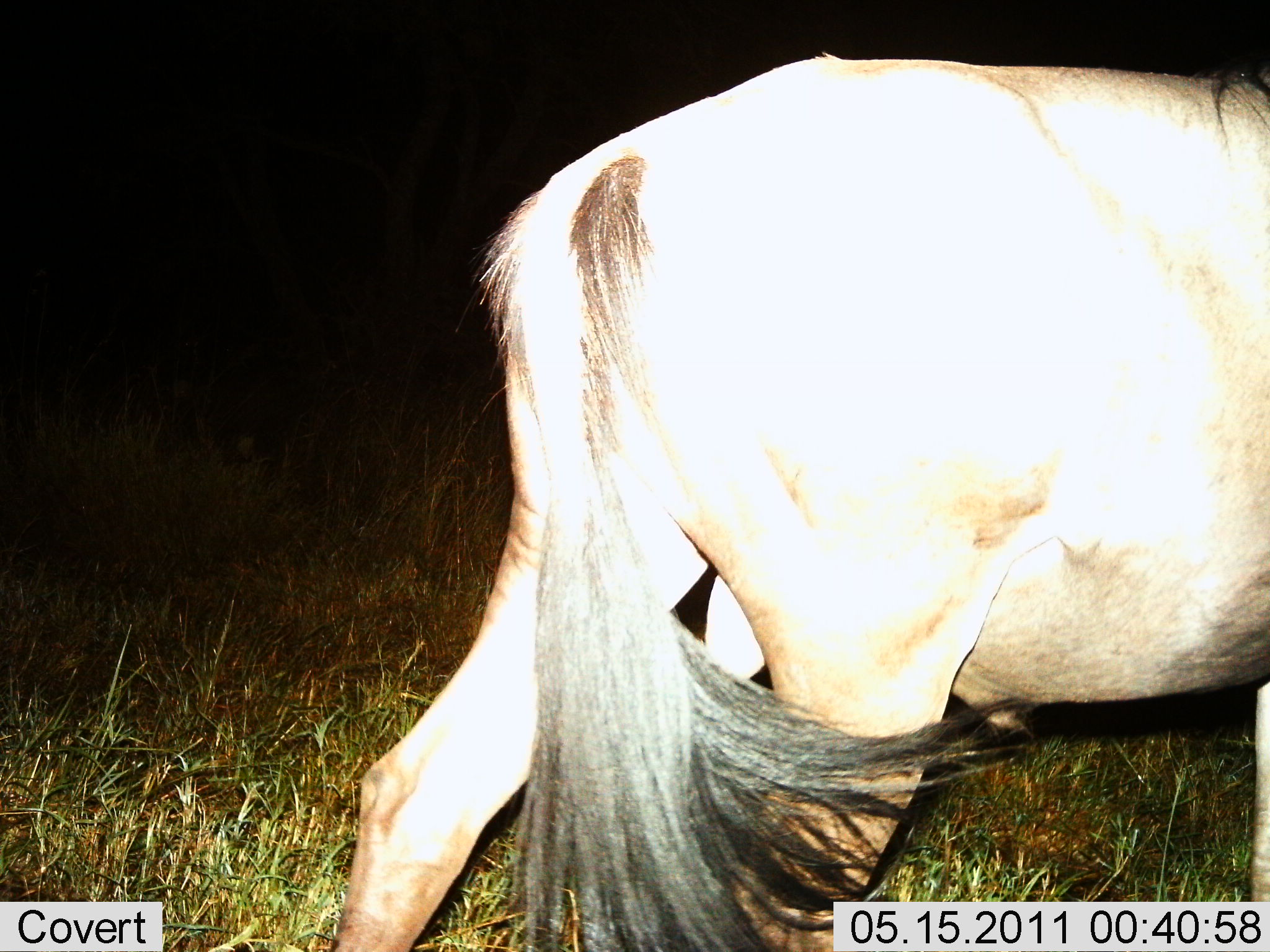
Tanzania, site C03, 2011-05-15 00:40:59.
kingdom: Animalia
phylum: Chordata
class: Mammalia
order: Artiodactyla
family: Bovidae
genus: Connochaetes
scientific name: Connochaetes taurinus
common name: blue wildebeest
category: wildebeest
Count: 1.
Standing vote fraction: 31%.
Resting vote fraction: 0%.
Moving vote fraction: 69%.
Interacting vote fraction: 0%.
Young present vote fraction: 0%.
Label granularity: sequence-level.